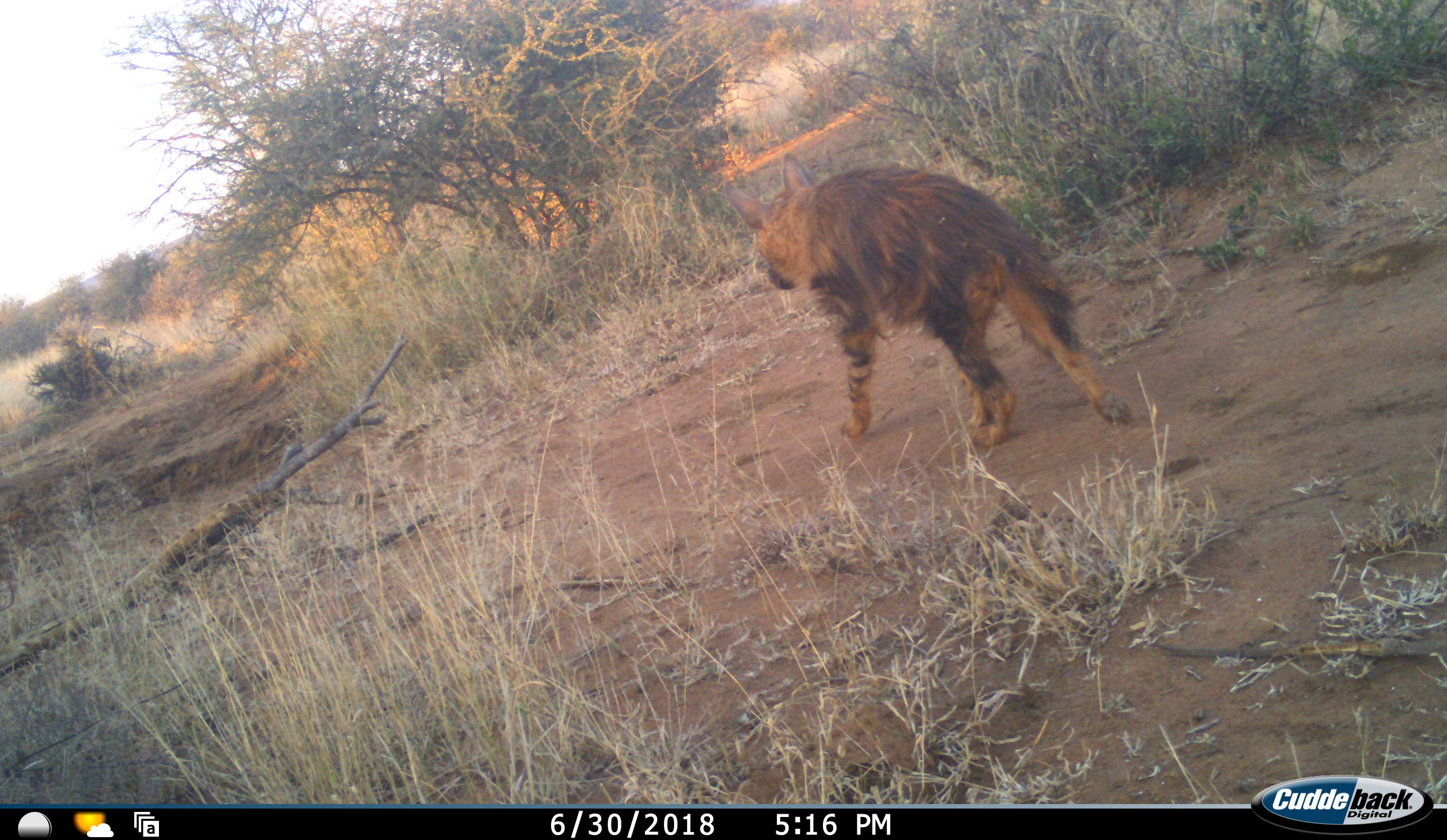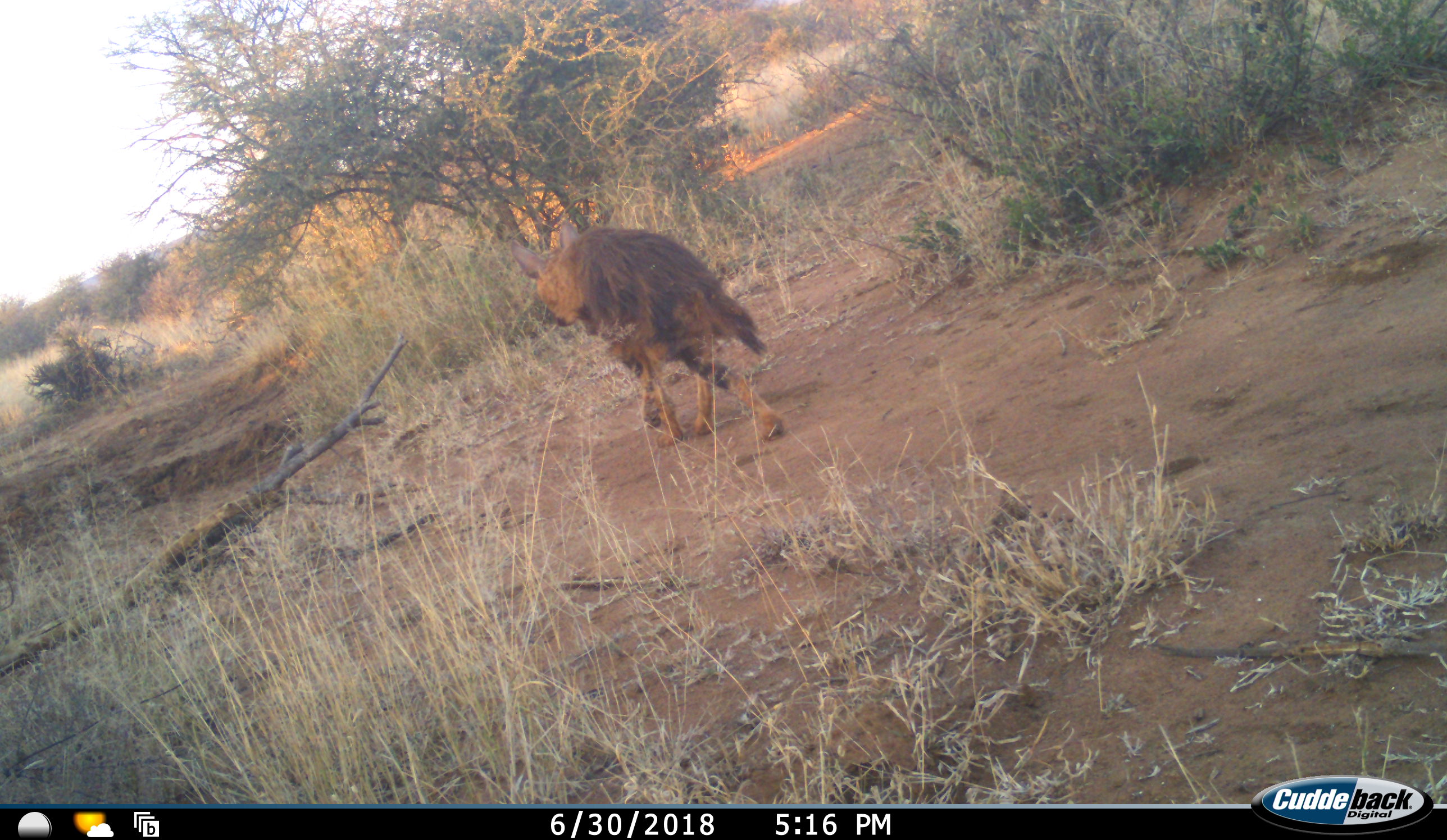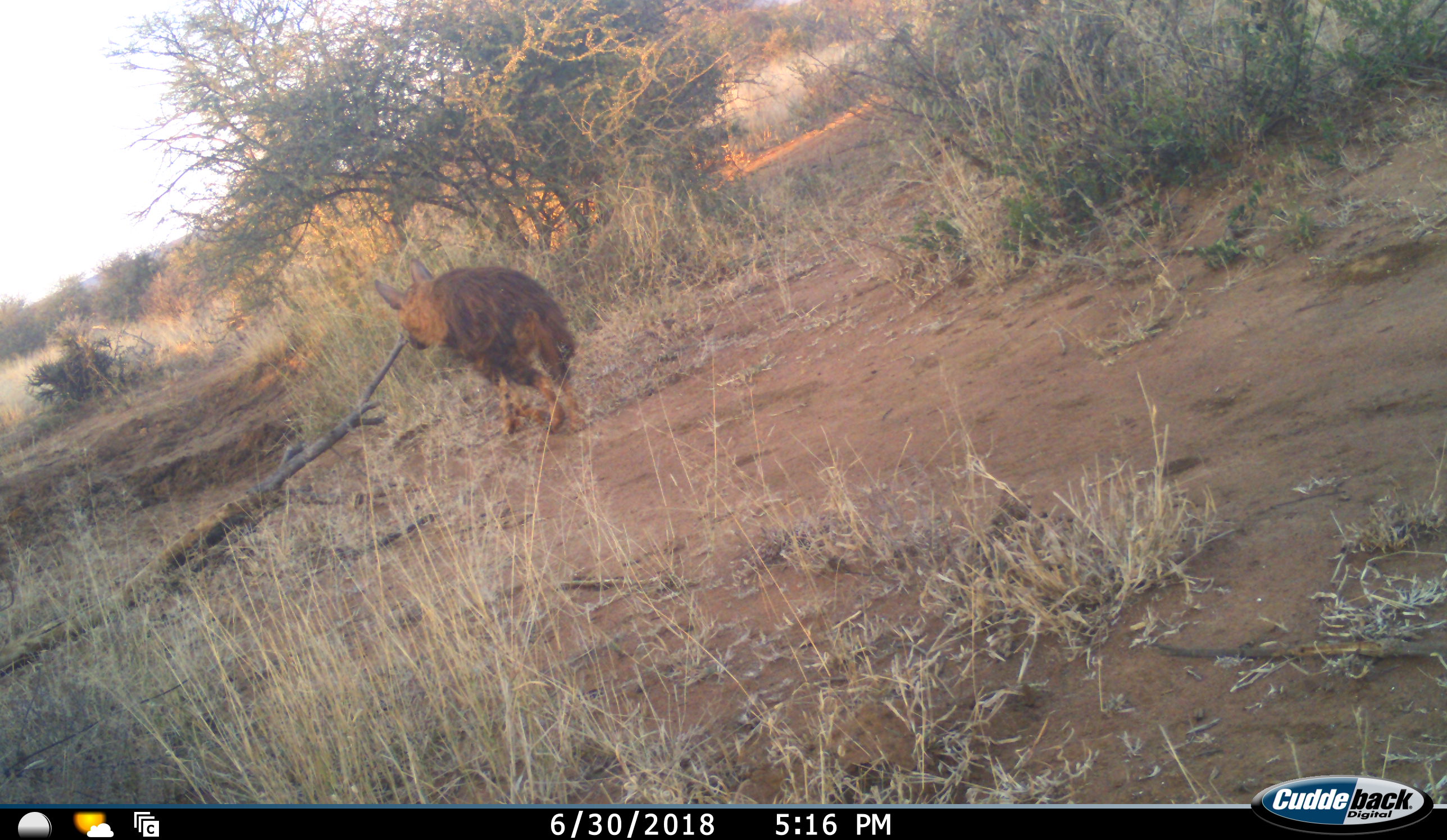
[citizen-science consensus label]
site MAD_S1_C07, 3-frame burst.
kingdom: Animalia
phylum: Chordata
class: Mammalia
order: Carnivora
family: Hyaenidae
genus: Parahyaena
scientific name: Parahyaena brunnea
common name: brown hyena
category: hyenabrown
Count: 1.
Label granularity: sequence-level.